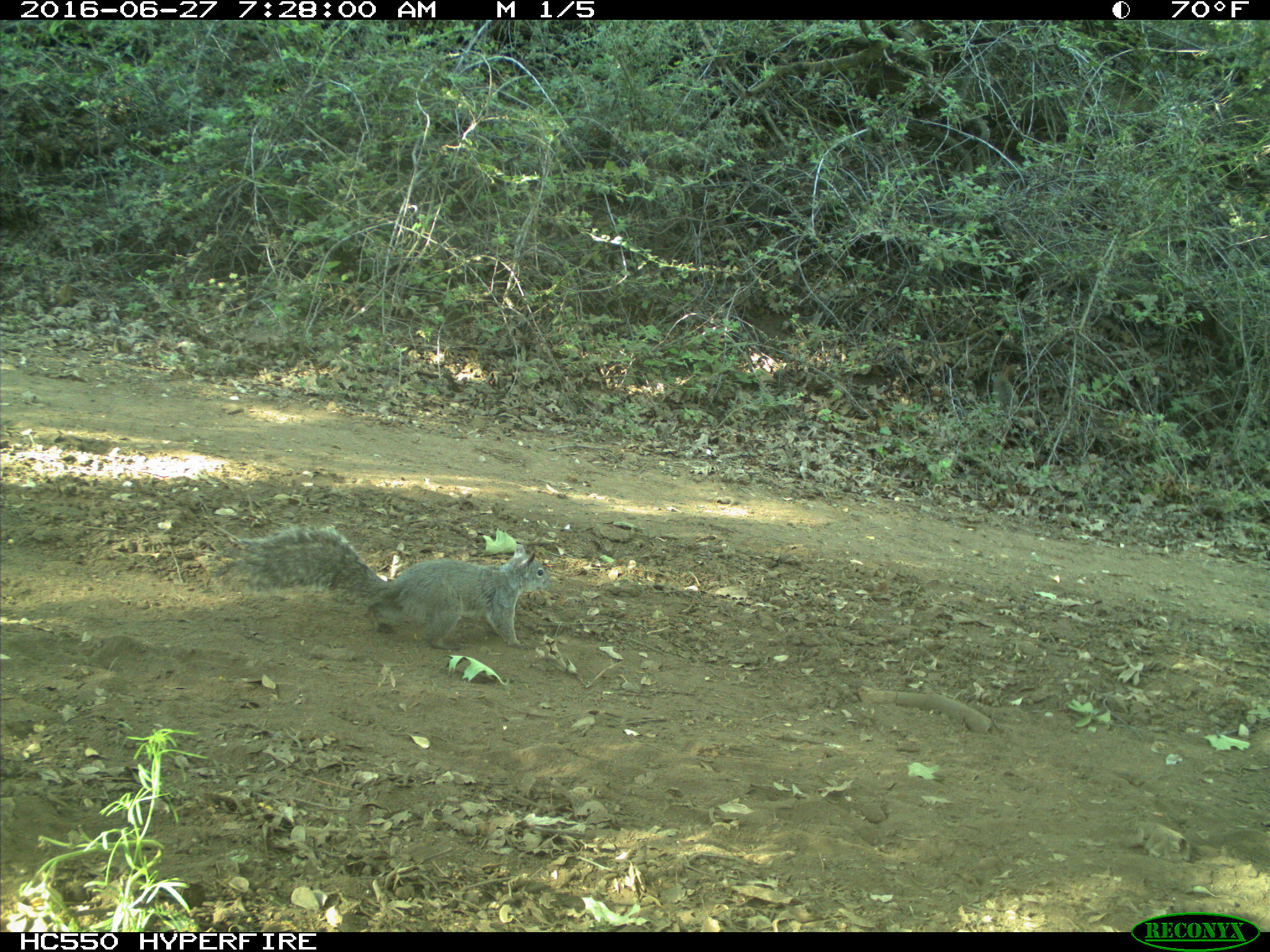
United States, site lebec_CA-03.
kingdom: Animalia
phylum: Chordata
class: Mammalia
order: Rodentia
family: Sciuridae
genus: Sciurus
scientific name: Sciurus carolinensis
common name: eastern gray squirrel